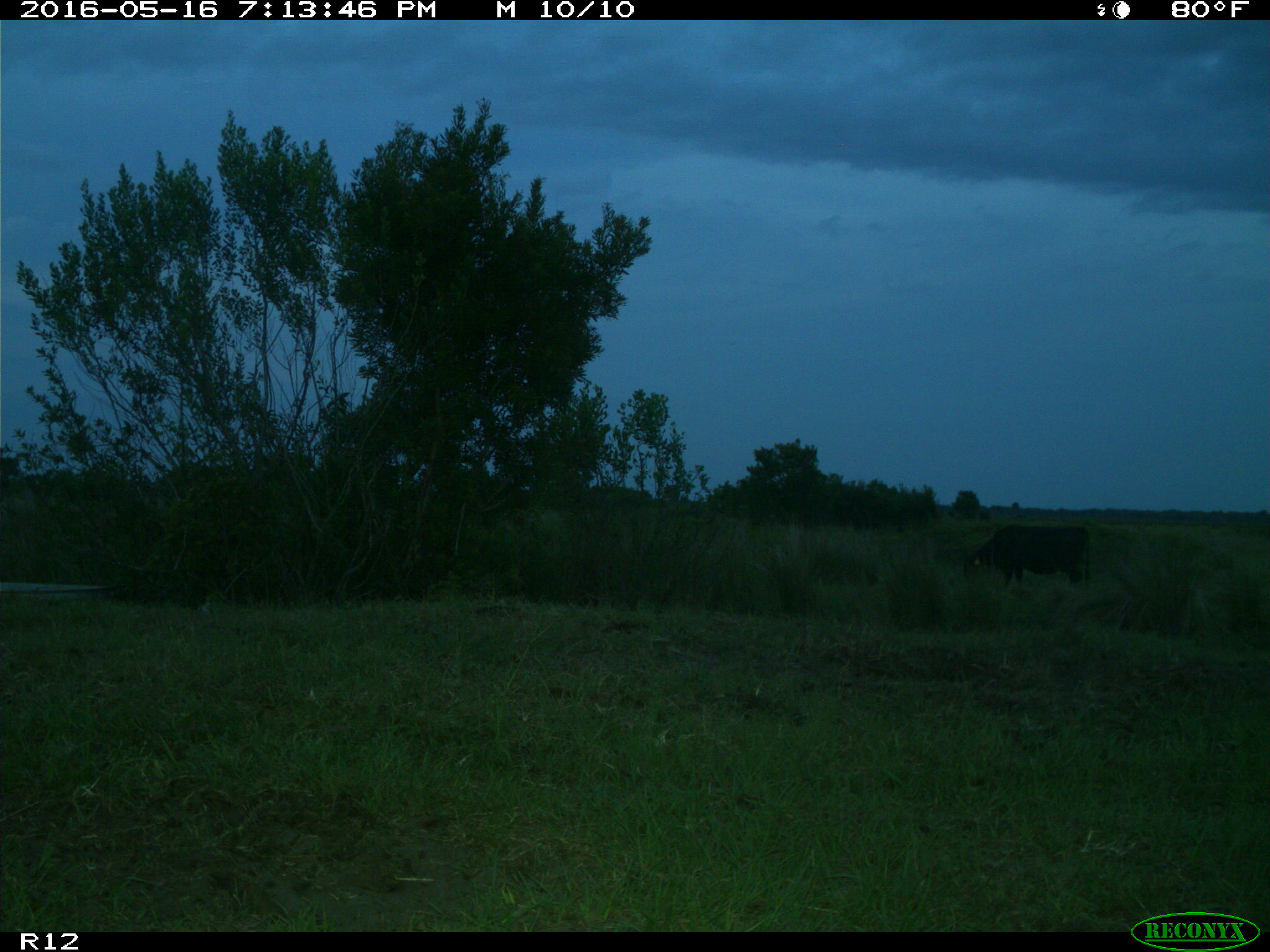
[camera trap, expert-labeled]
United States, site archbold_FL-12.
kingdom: Animalia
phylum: Chordata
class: Mammalia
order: Artiodactyla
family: Bovidae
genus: Bos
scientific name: Bos taurus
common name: domestic cow